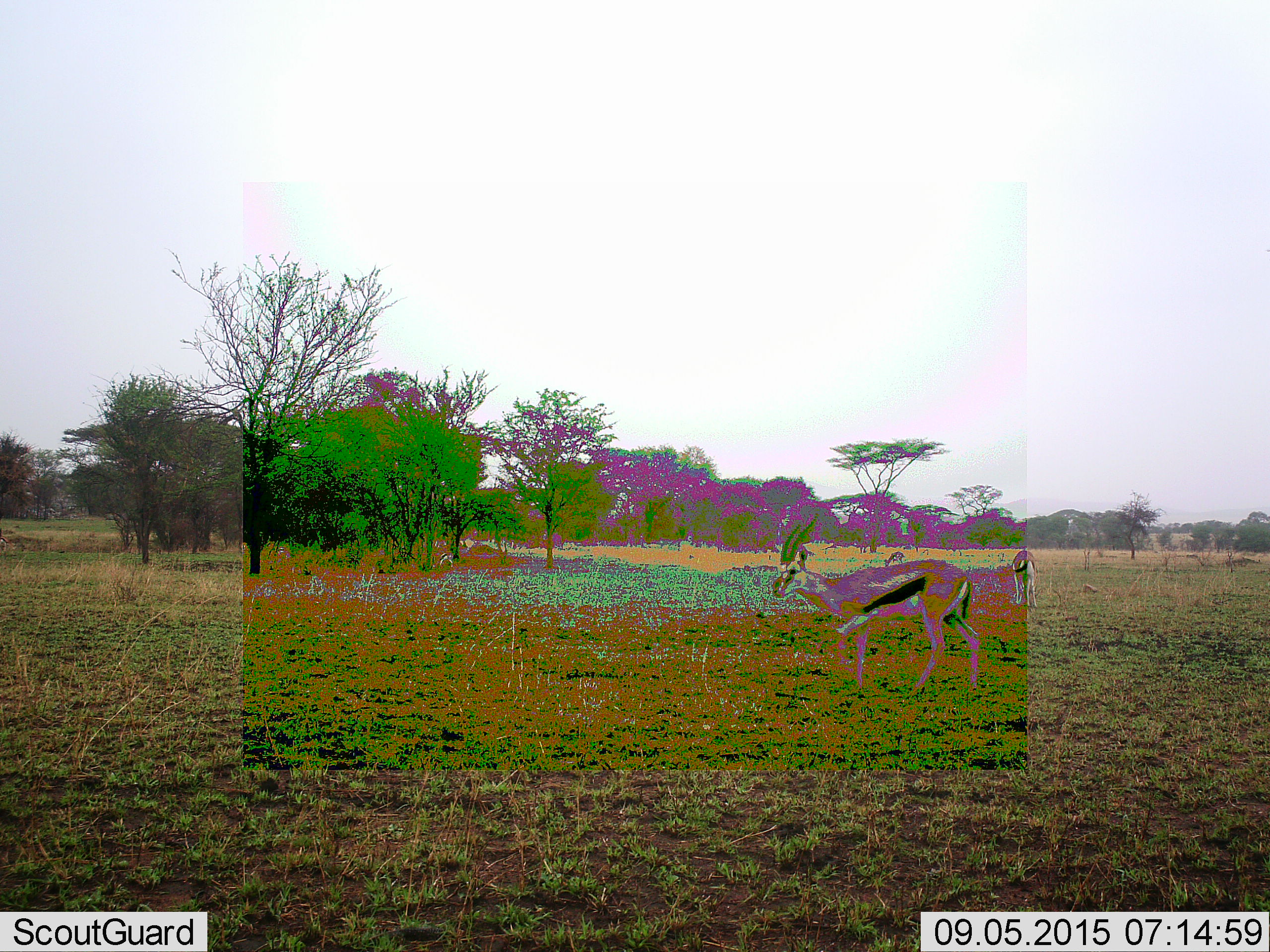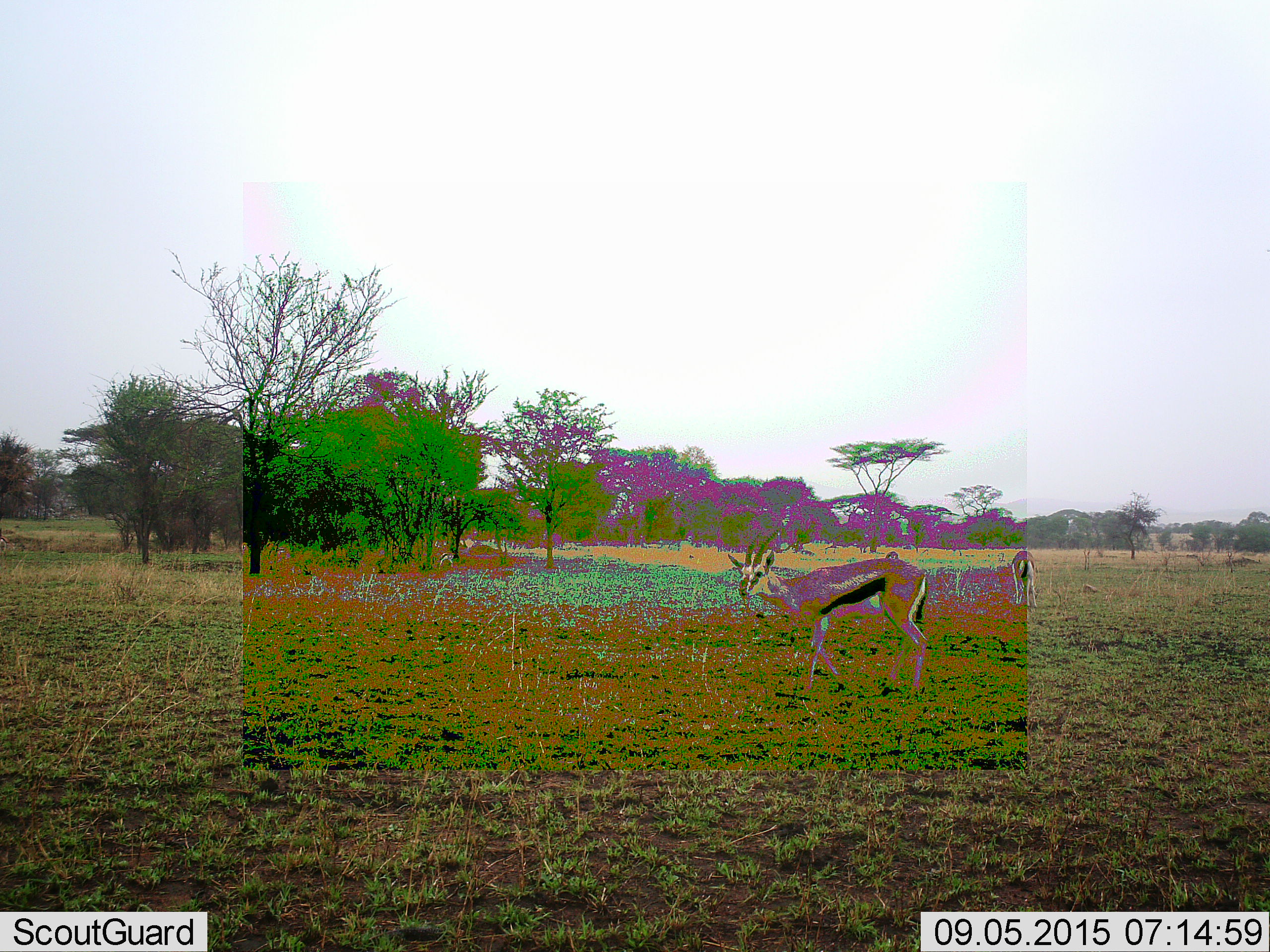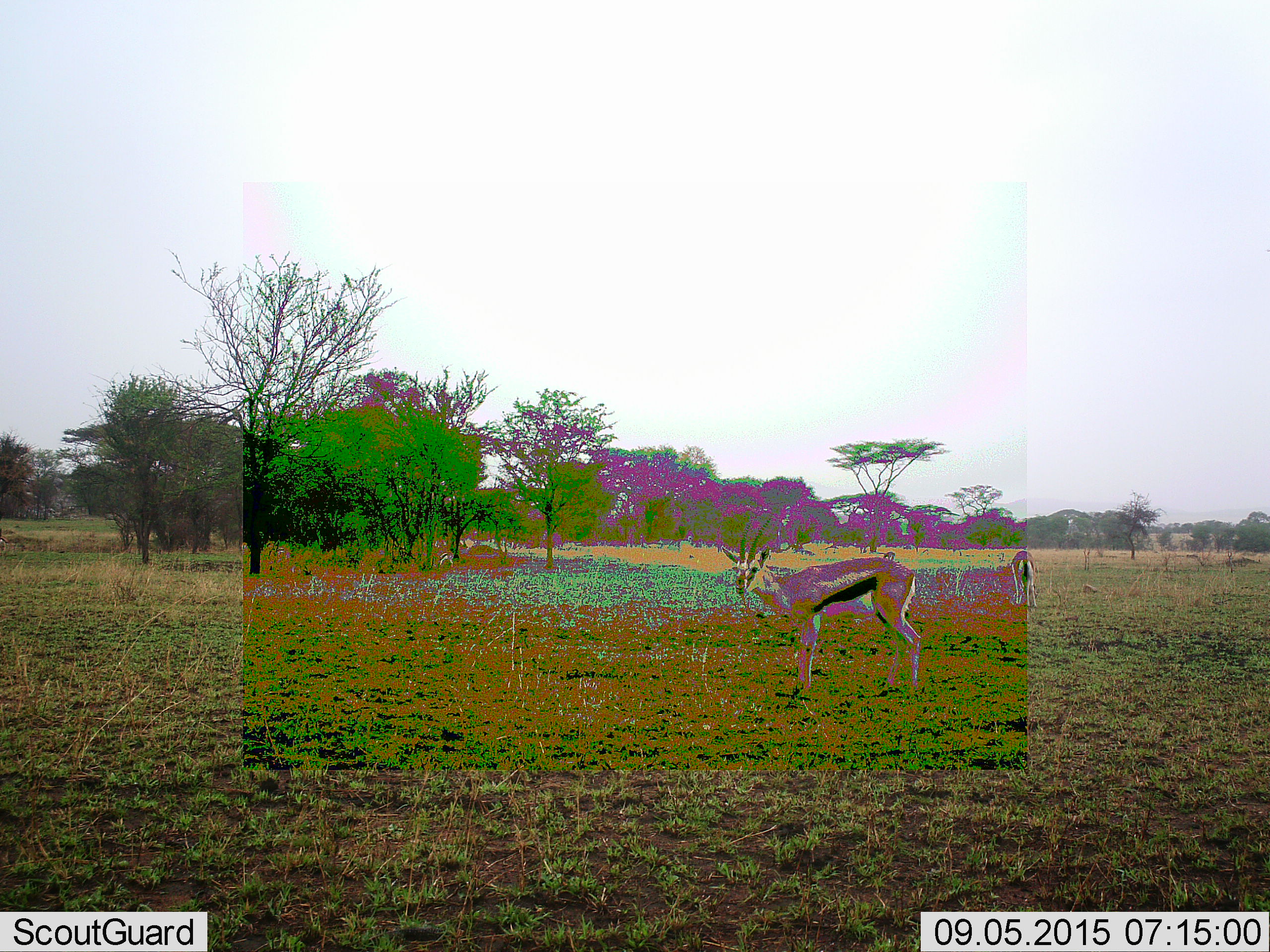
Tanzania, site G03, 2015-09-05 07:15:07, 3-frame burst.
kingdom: Animalia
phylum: Chordata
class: Mammalia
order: Artiodactyla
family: Bovidae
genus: Eudorcas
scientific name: Eudorcas thomsonii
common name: thomson's gazelle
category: gazellethomsons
Gazellethomsons (thomson's gazelle) (Eudorcas thomsonii), count 3. Behavior (volunteer vote fractions): standing 67%, resting 6%, moving 72%, interacting 0%. Young present (vote fraction): 6%. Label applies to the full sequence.